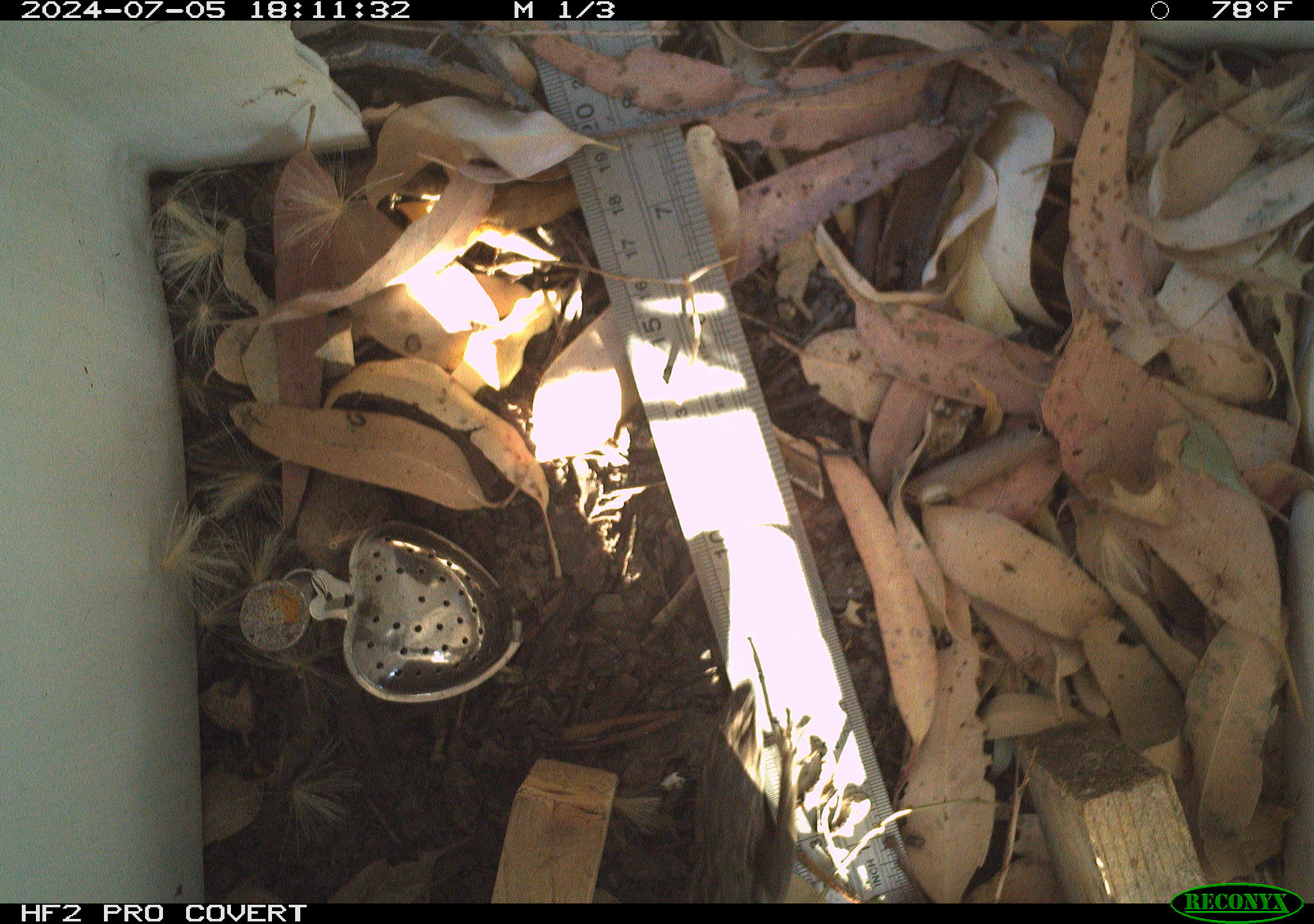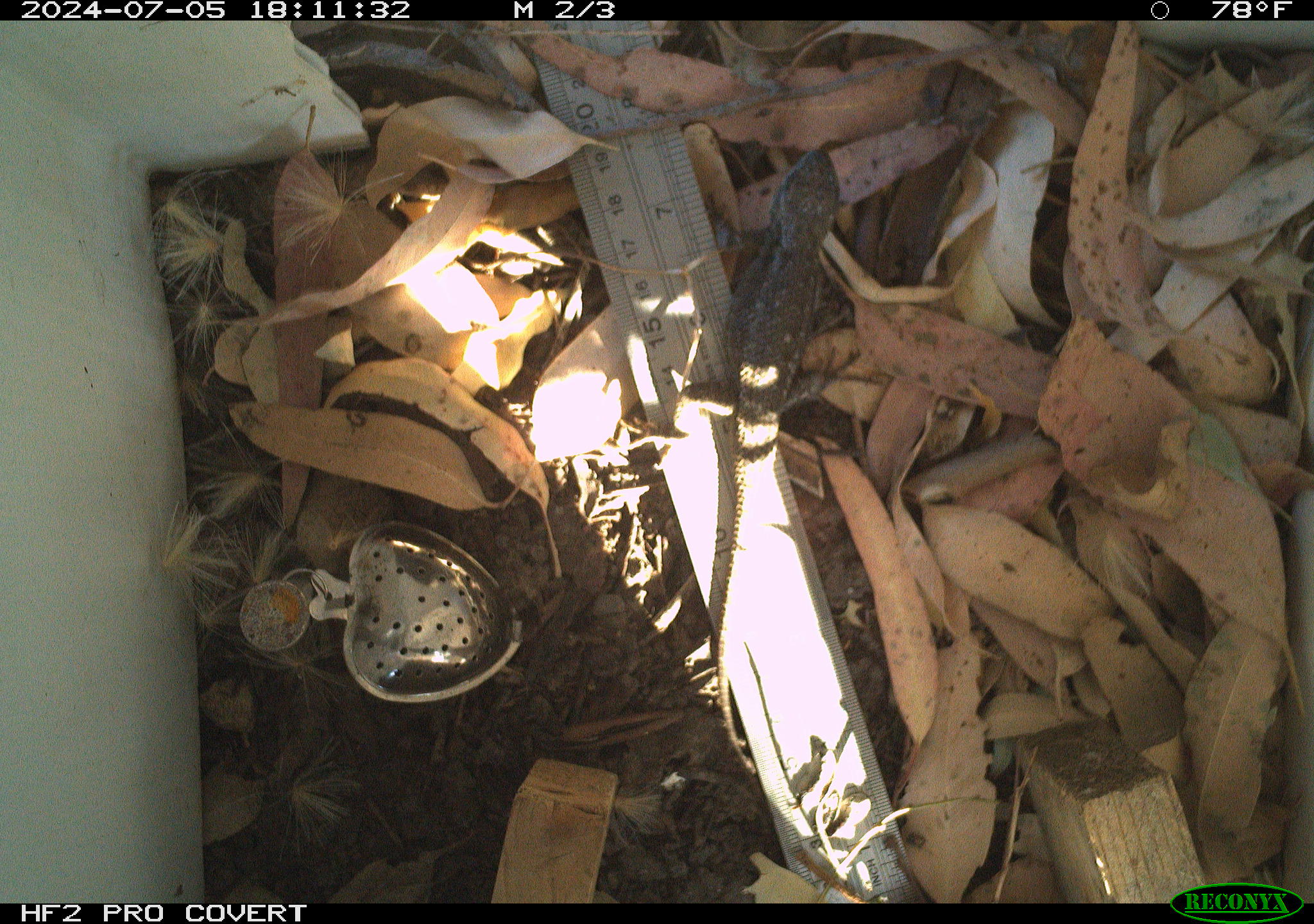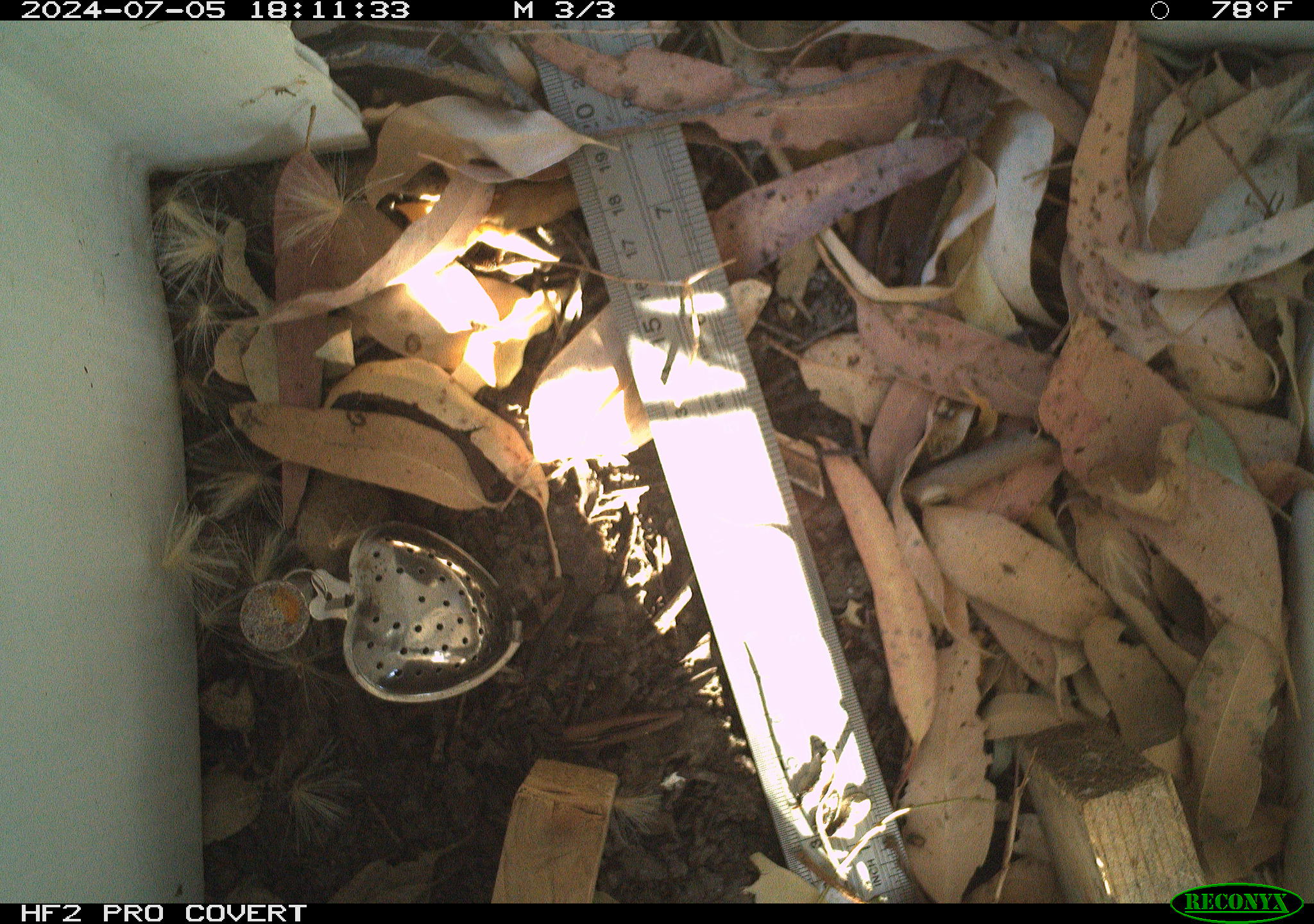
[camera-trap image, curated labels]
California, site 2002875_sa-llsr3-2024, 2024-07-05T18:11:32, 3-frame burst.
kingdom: Animalia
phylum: Chordata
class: Reptilia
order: Squamata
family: Phrynosomatidae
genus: Sceloporus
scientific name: Sceloporus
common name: spiny lizards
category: sceloporus species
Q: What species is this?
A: Sceloporus species (spiny lizards) (Sceloporus).